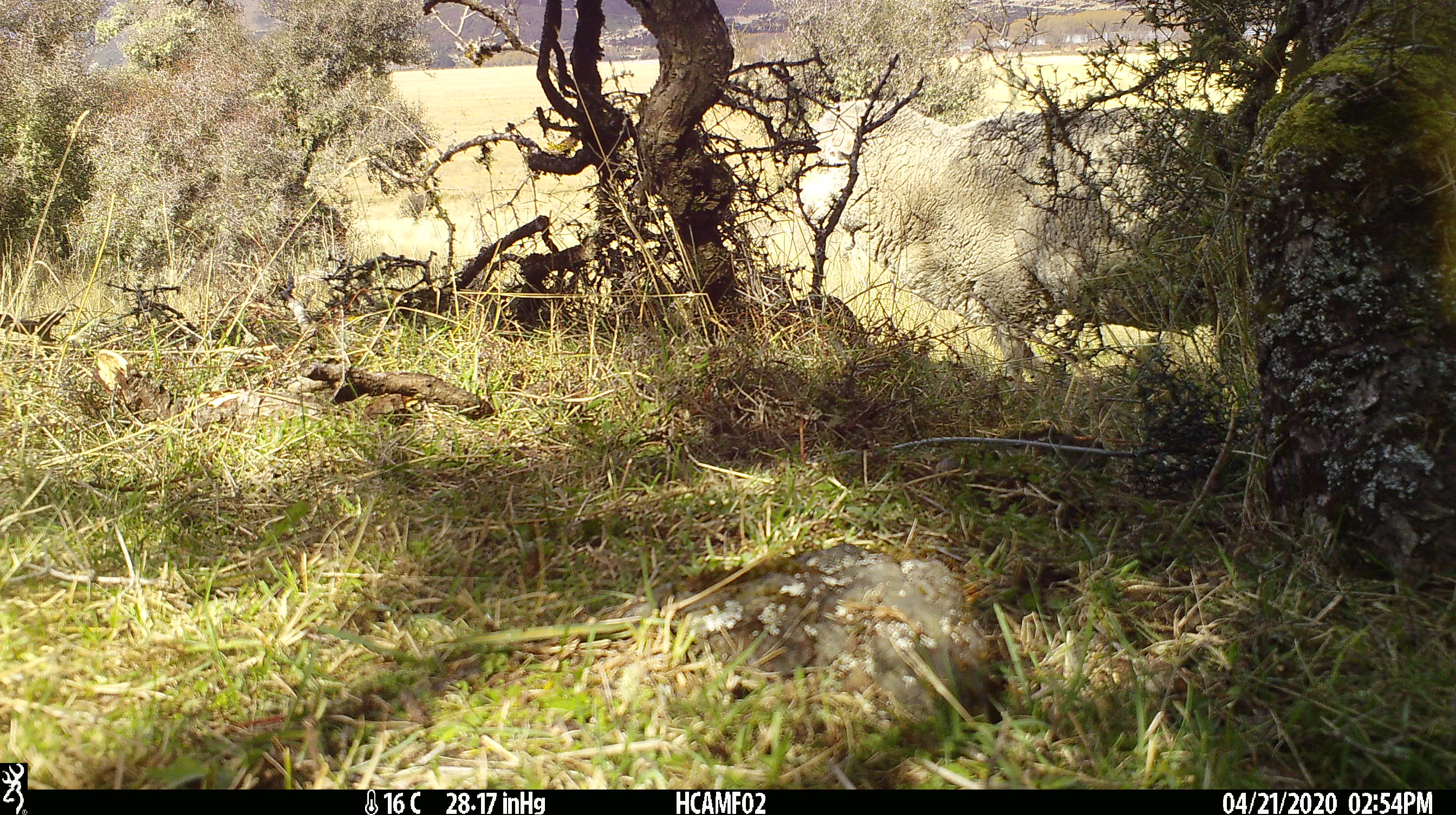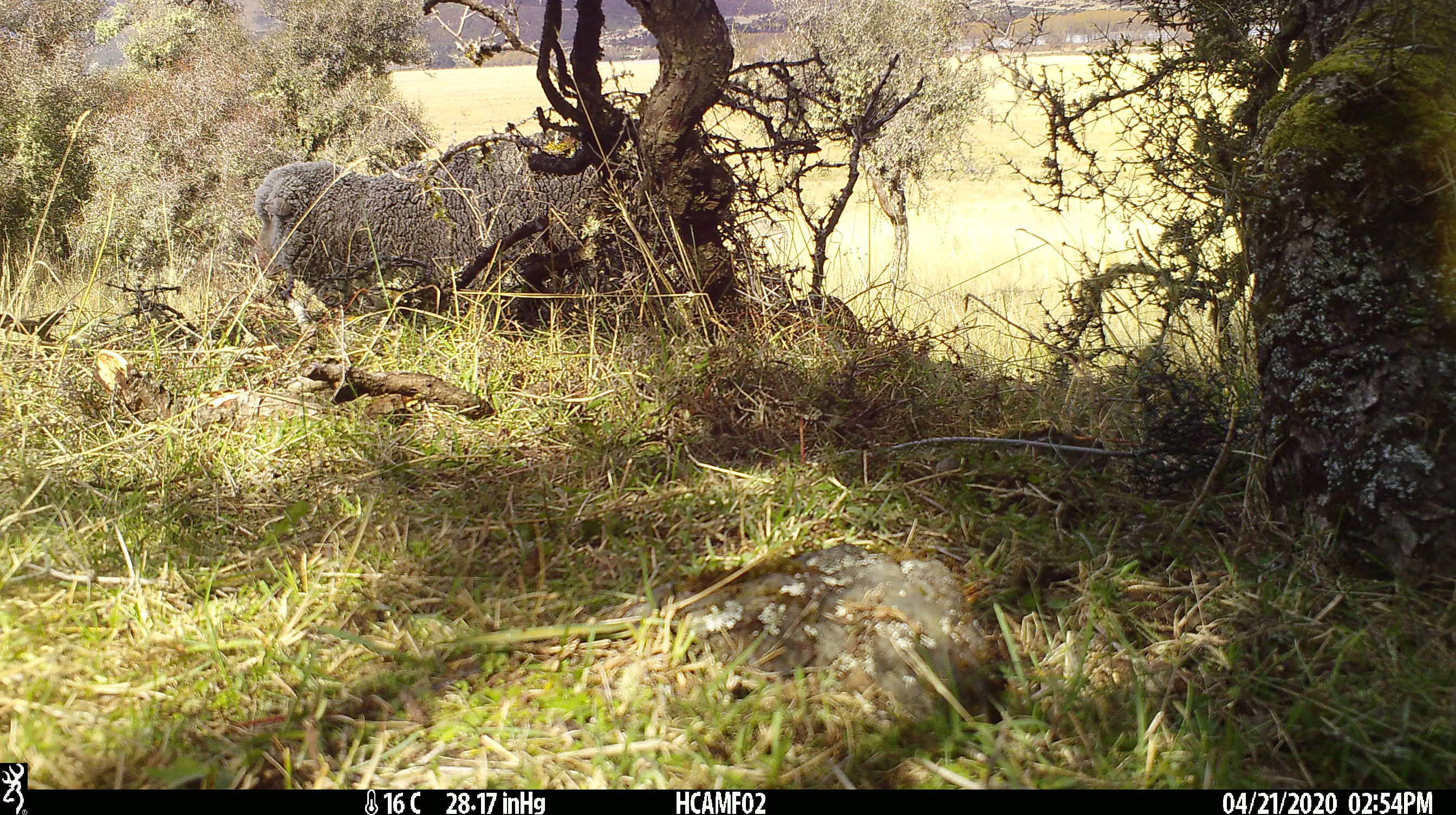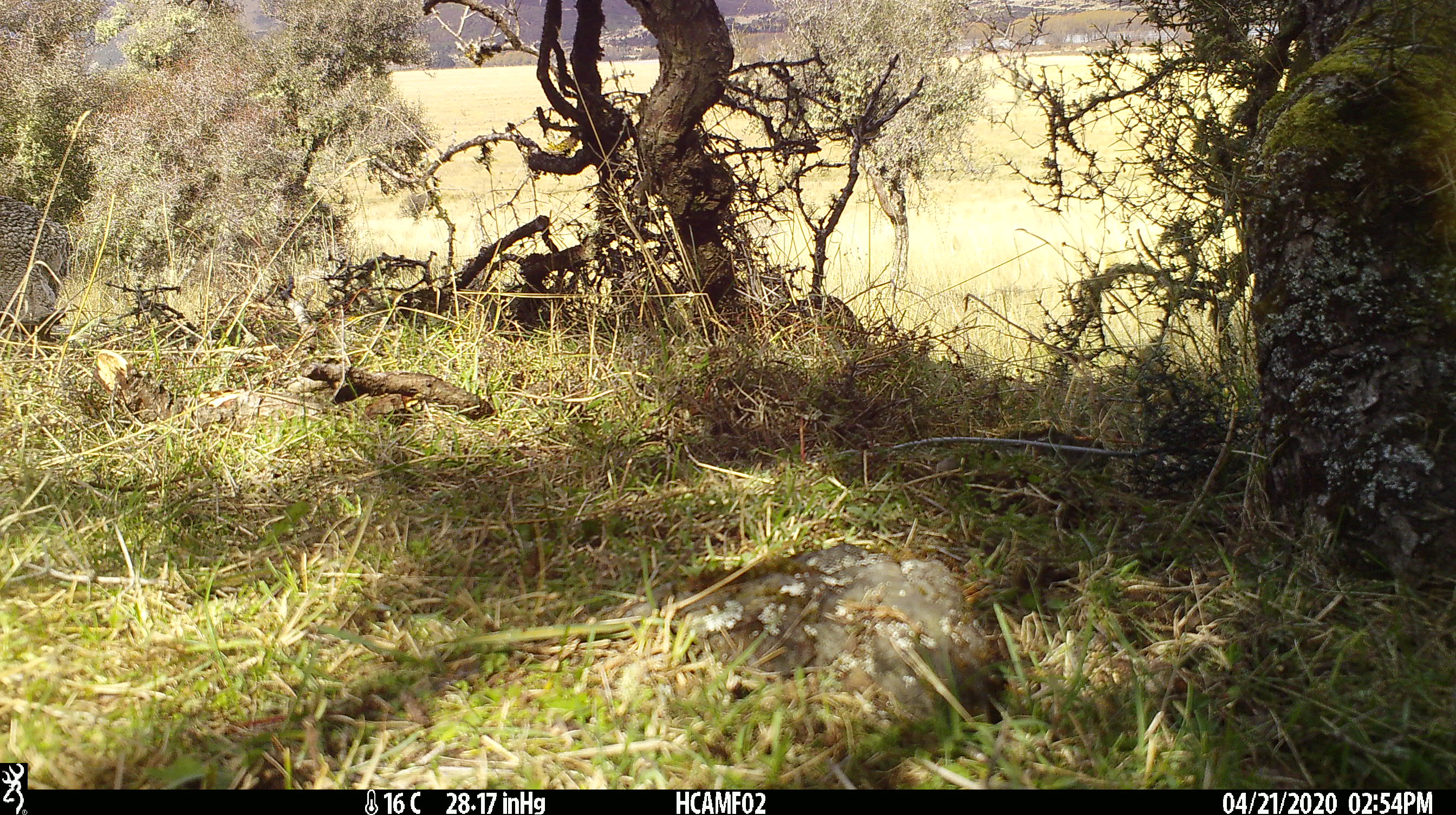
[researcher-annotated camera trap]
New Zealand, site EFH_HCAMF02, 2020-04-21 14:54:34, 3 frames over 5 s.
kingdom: Animalia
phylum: Chordata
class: Mammalia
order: Artiodactyla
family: Bovidae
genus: Ovis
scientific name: Ovis aries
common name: domestic sheep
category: sheep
Sheep (domestic sheep) (Ovis aries).